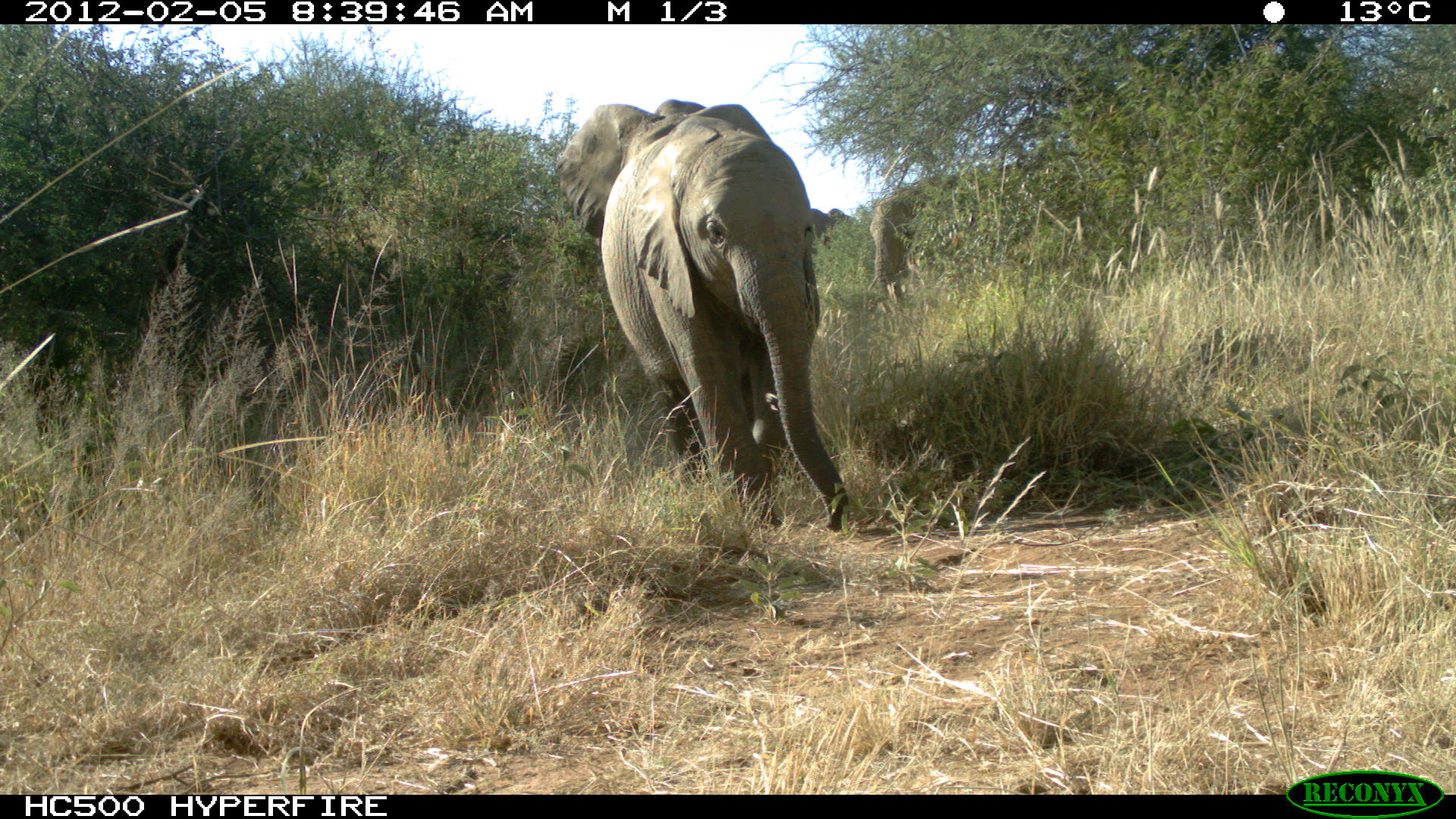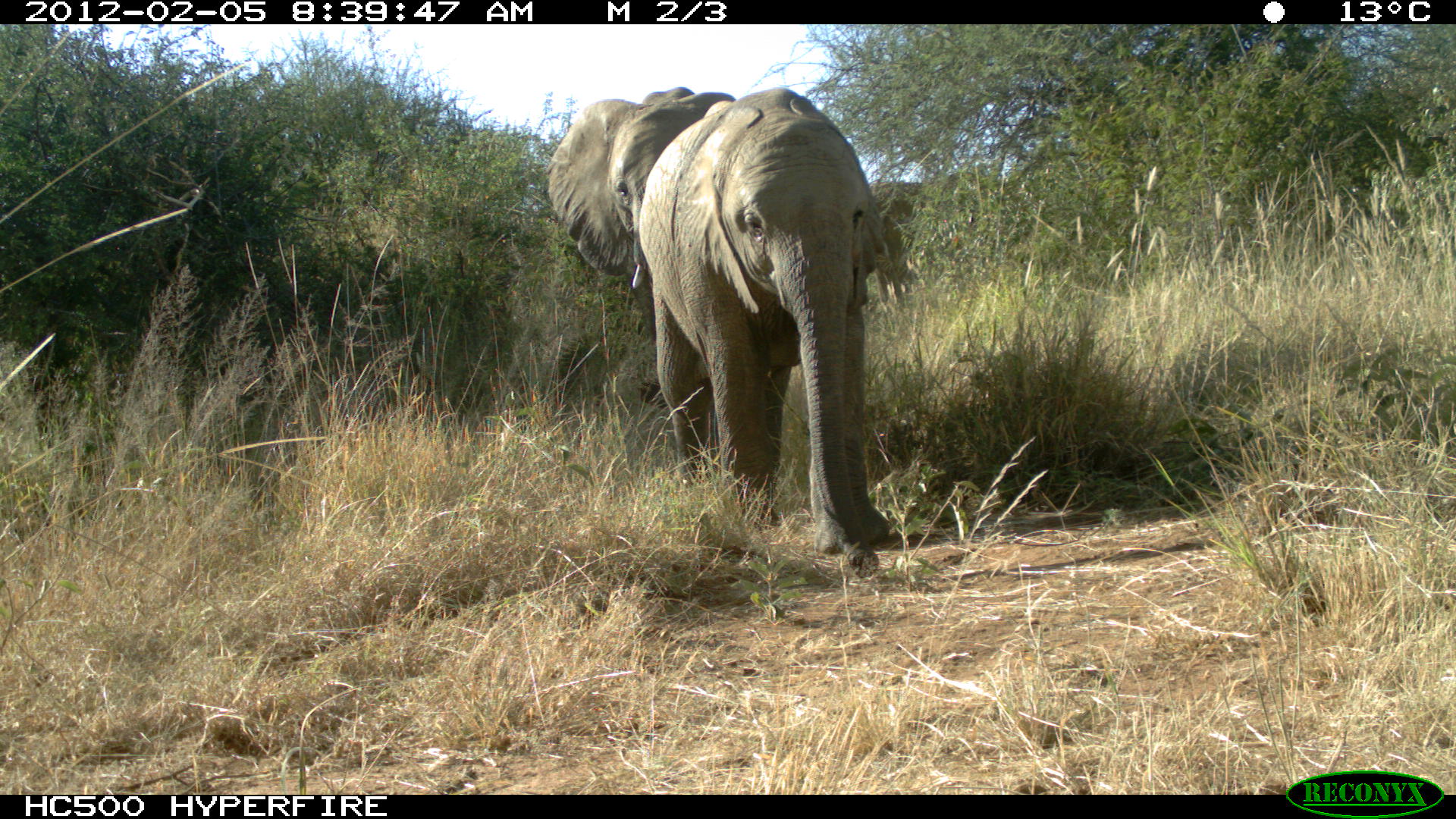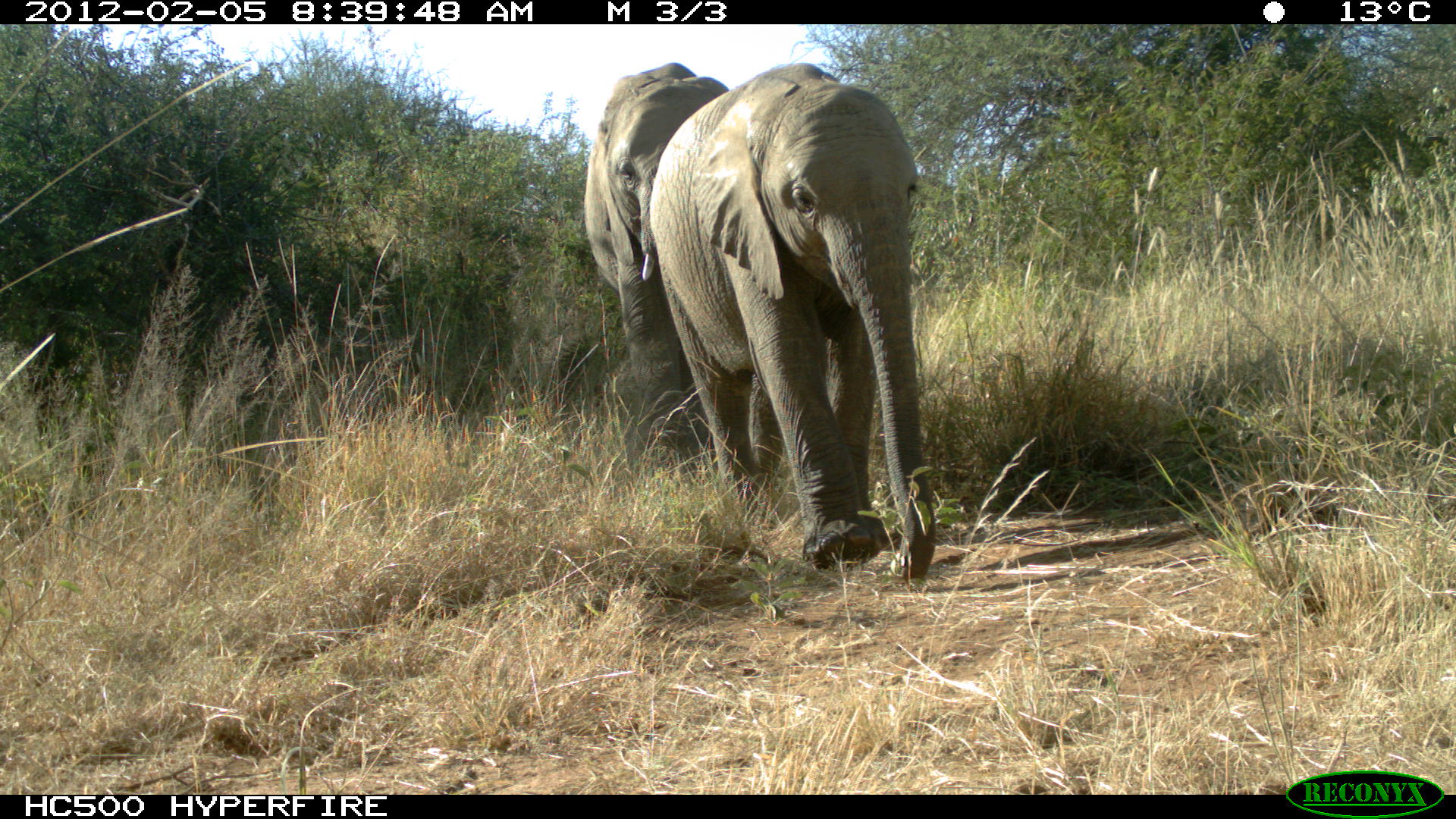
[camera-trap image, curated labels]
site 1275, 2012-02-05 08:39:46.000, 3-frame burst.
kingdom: Animalia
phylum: Chordata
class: Mammalia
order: Proboscidea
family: Elephantidae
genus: Loxodonta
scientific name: Loxodonta africana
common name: african bush elephant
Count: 3.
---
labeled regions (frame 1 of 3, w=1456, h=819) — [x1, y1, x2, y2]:
loxodonta africana: [552, 97, 850, 533]; [868, 170, 1049, 299]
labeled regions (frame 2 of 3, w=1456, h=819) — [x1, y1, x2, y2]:
loxodonta africana: [634, 80, 894, 578]; [539, 81, 737, 472]; [867, 168, 1019, 307]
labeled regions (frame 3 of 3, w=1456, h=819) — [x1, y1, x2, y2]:
loxodonta africana: [647, 58, 938, 580]; [580, 58, 737, 473]